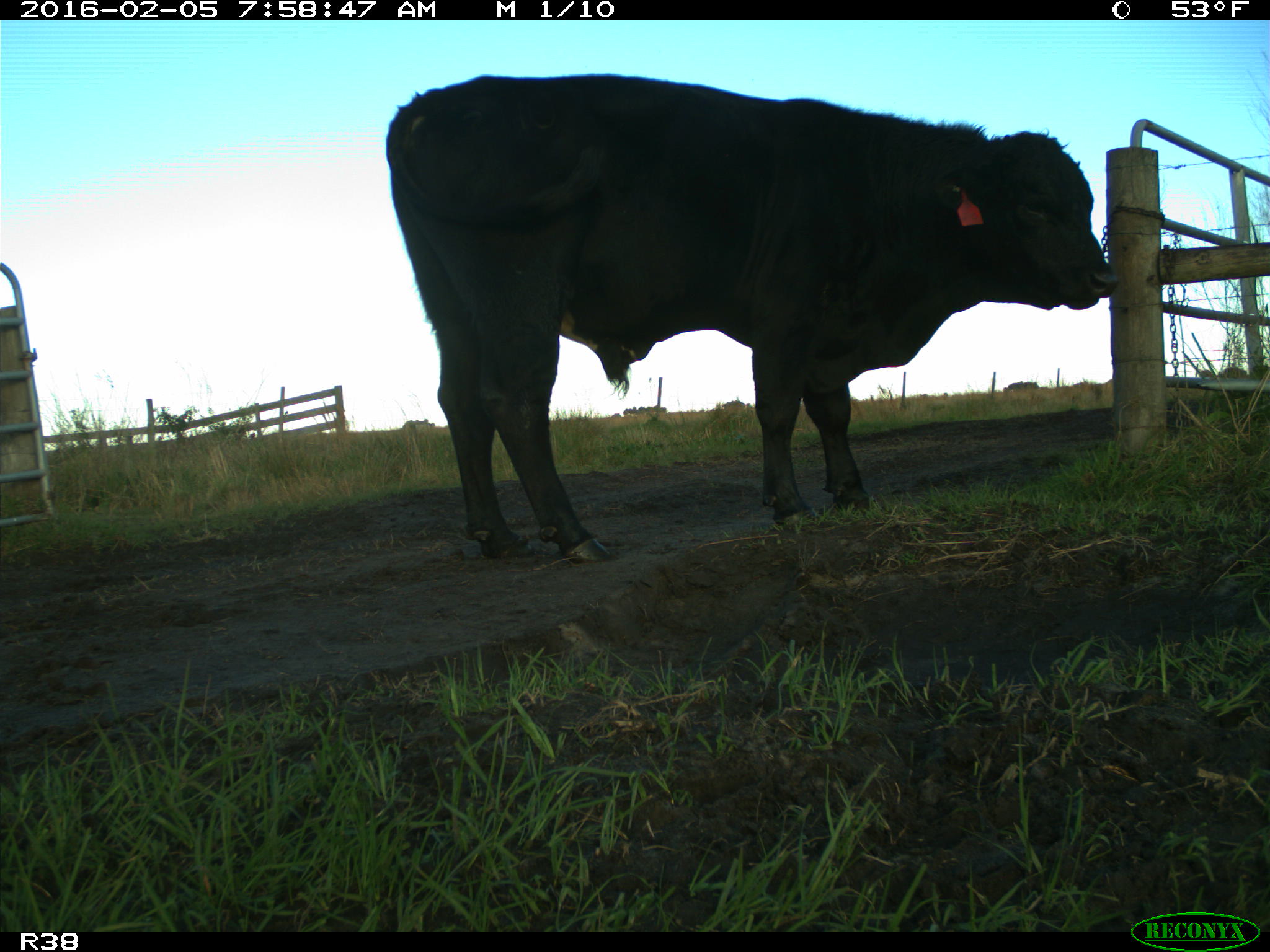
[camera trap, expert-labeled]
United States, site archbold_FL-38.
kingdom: Animalia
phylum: Chordata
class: Mammalia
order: Artiodactyla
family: Bovidae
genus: Bos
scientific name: Bos taurus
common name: domestic cow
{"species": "Bos taurus (domestic cow)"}